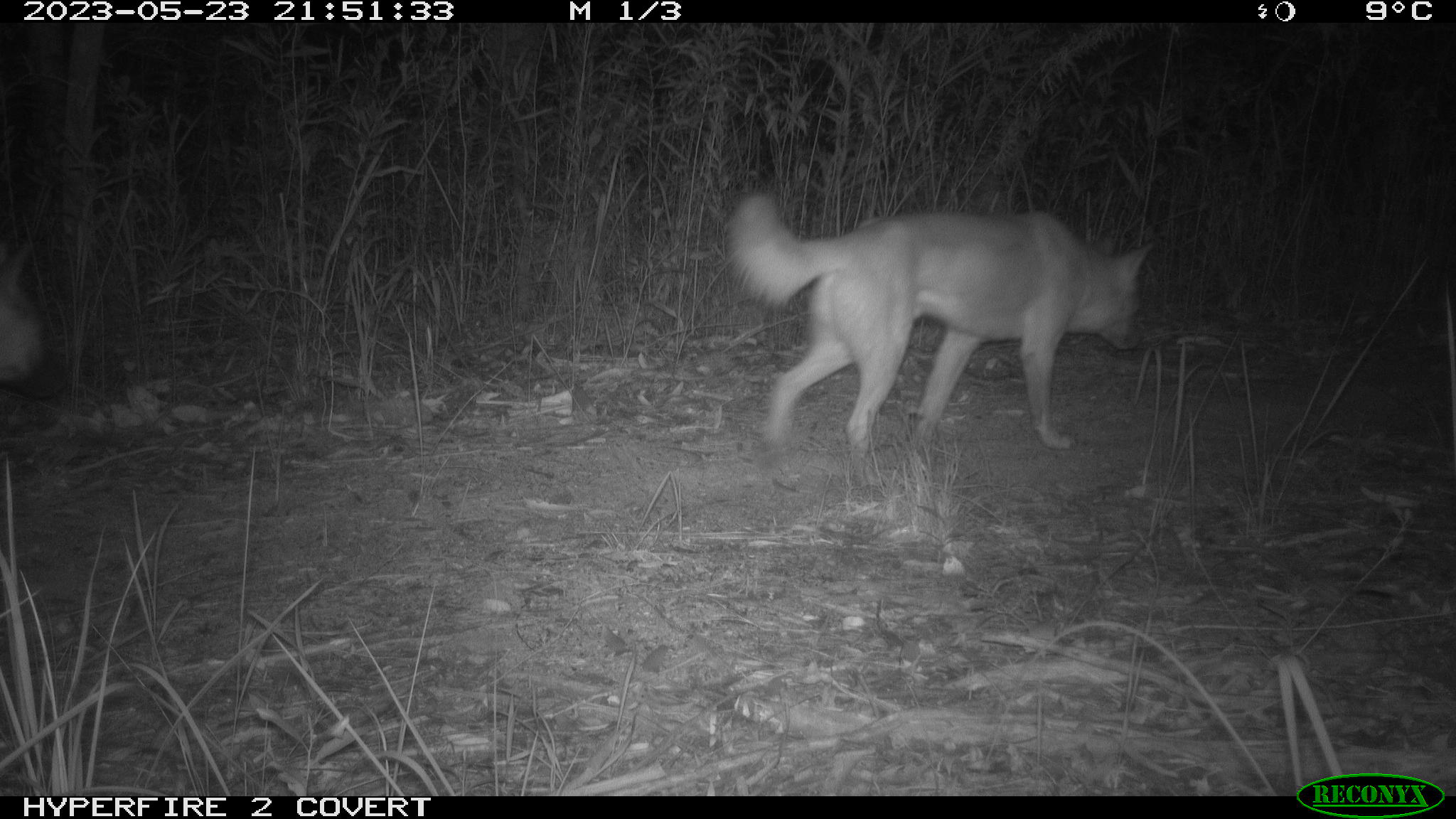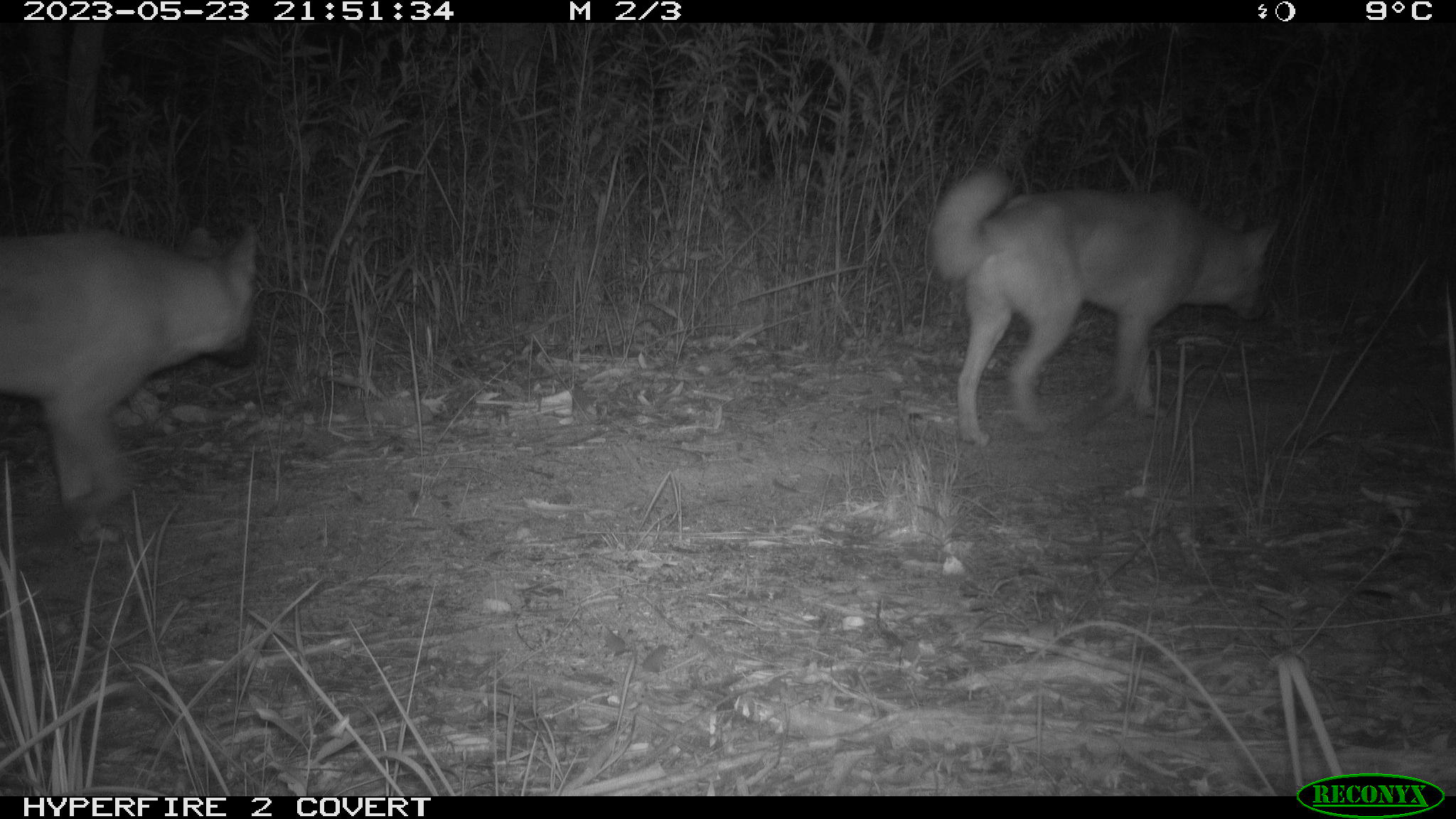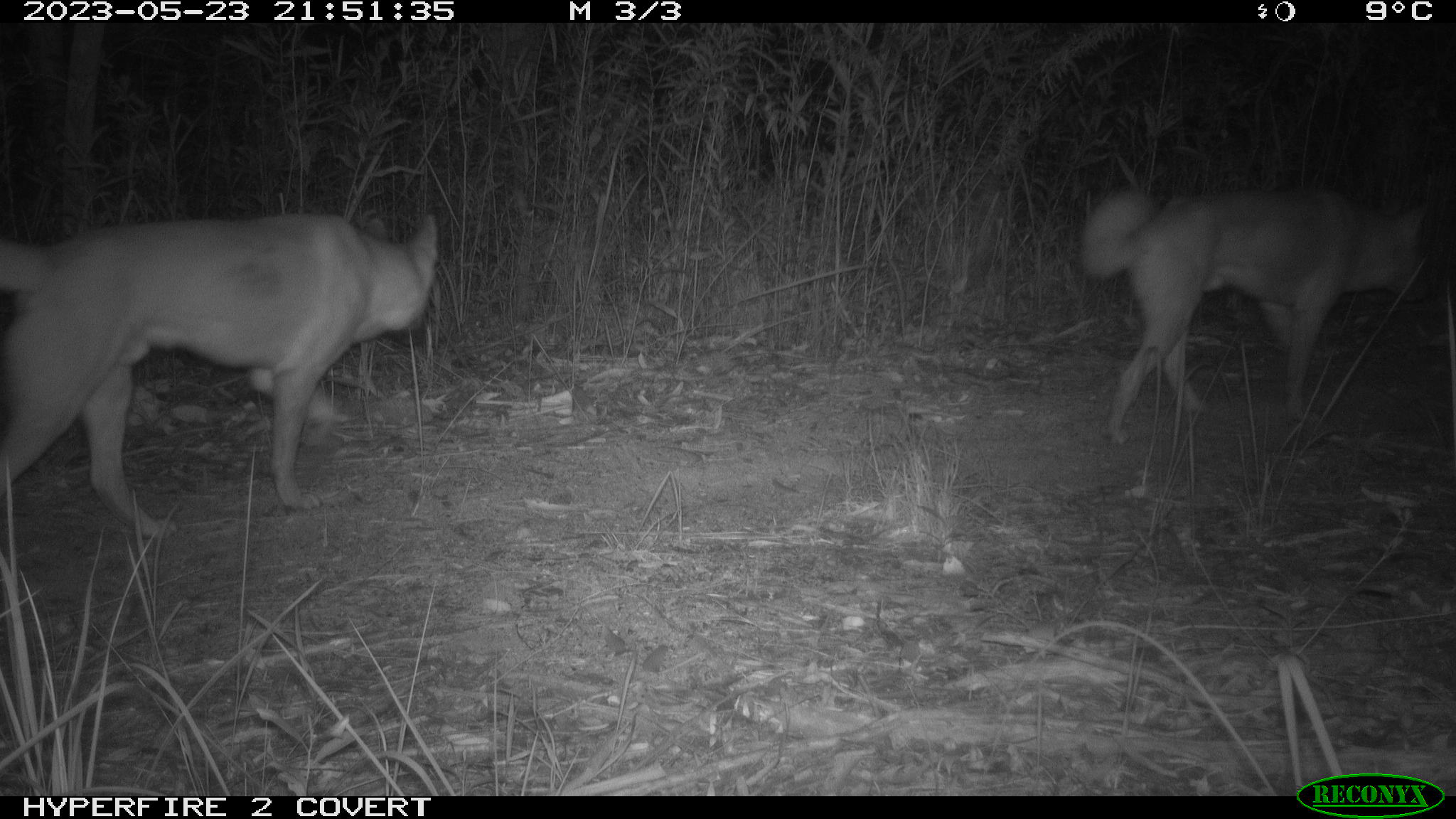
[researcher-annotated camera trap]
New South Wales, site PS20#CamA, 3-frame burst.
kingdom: Animalia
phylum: Chordata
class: Mammalia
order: Carnivora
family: Canidae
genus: Canis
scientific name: Canis familiaris dingo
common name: dingo